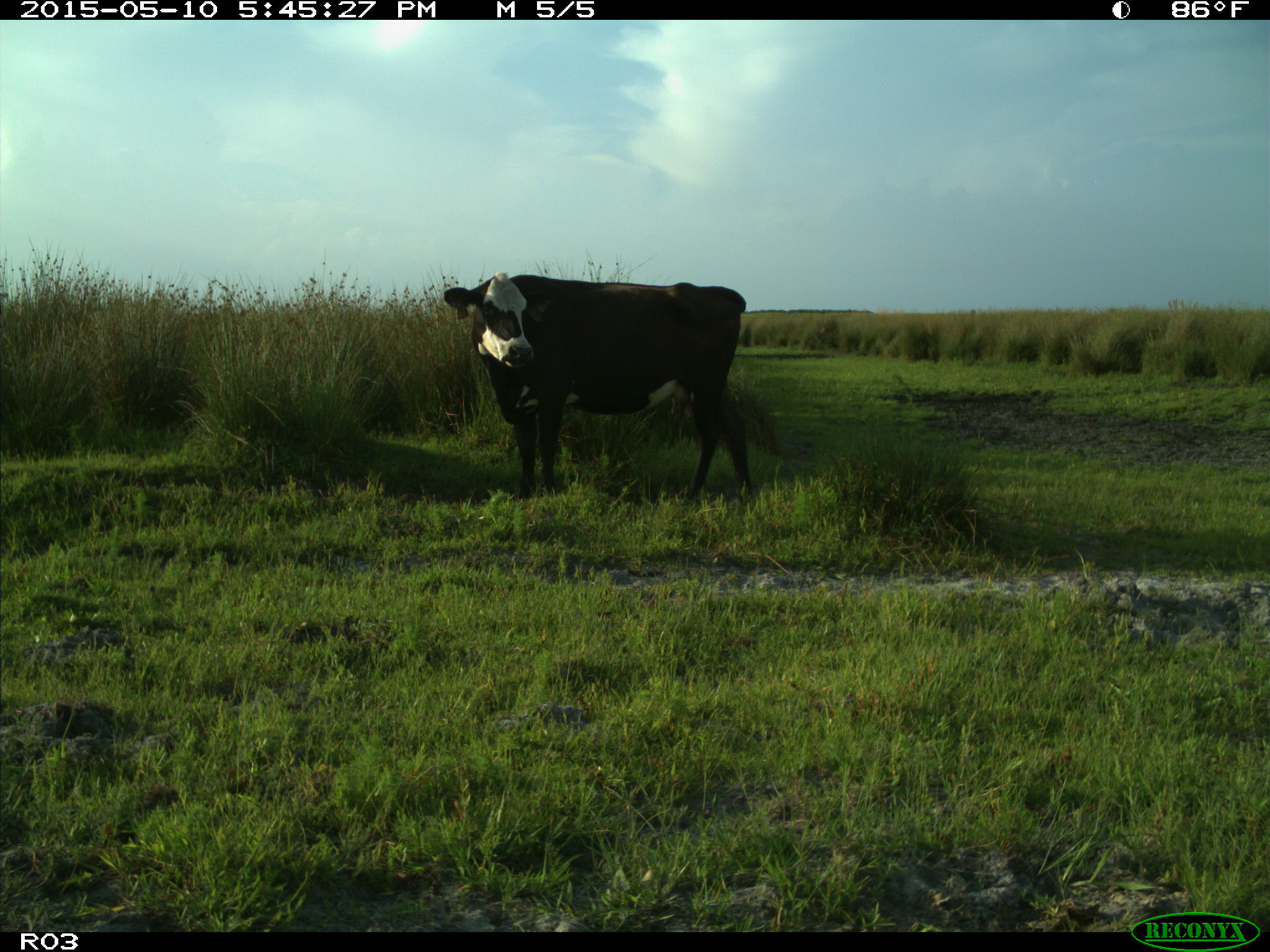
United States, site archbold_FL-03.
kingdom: Animalia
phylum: Chordata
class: Mammalia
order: Artiodactyla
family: Bovidae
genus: Bos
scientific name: Bos taurus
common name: domestic cow